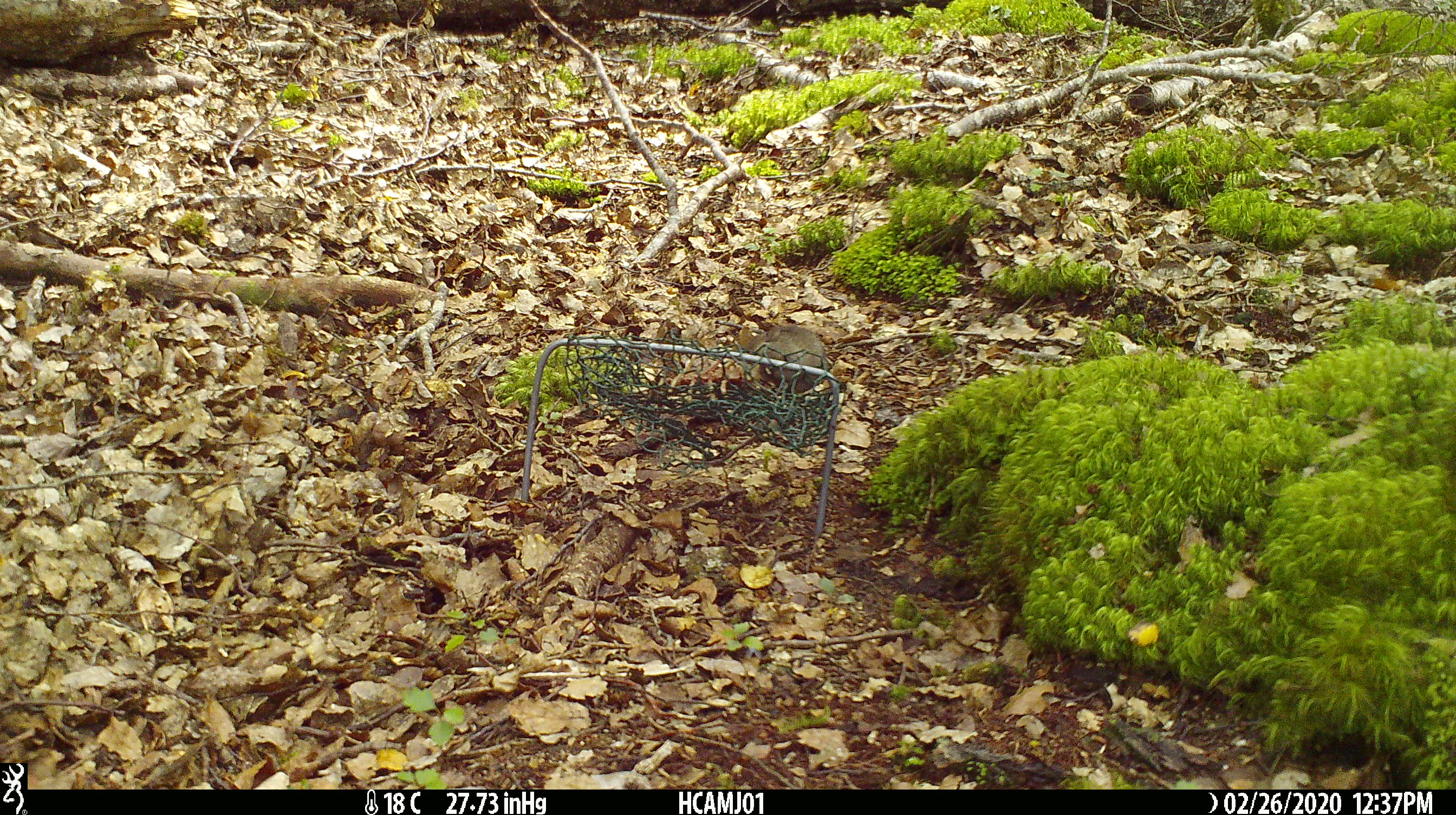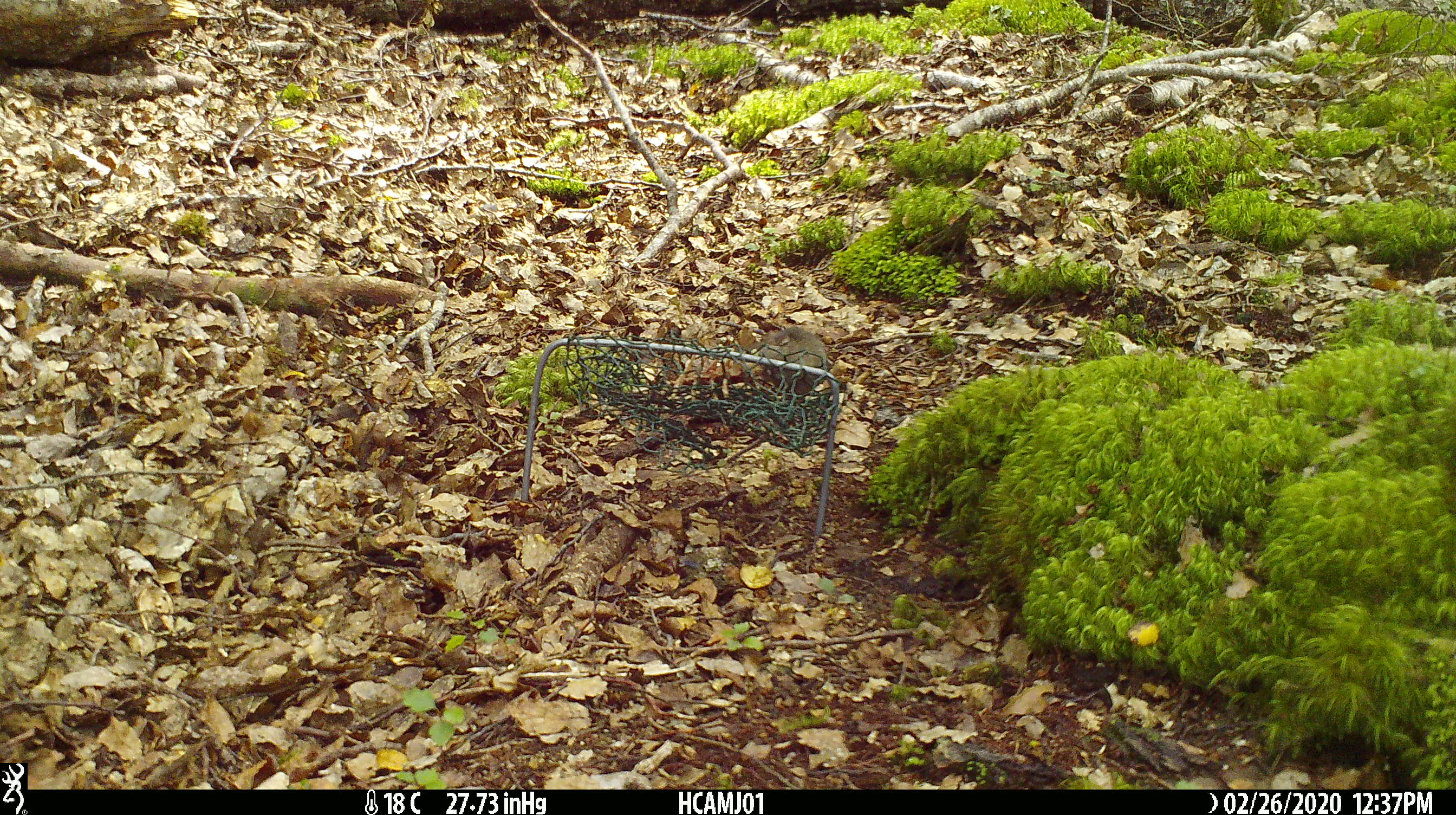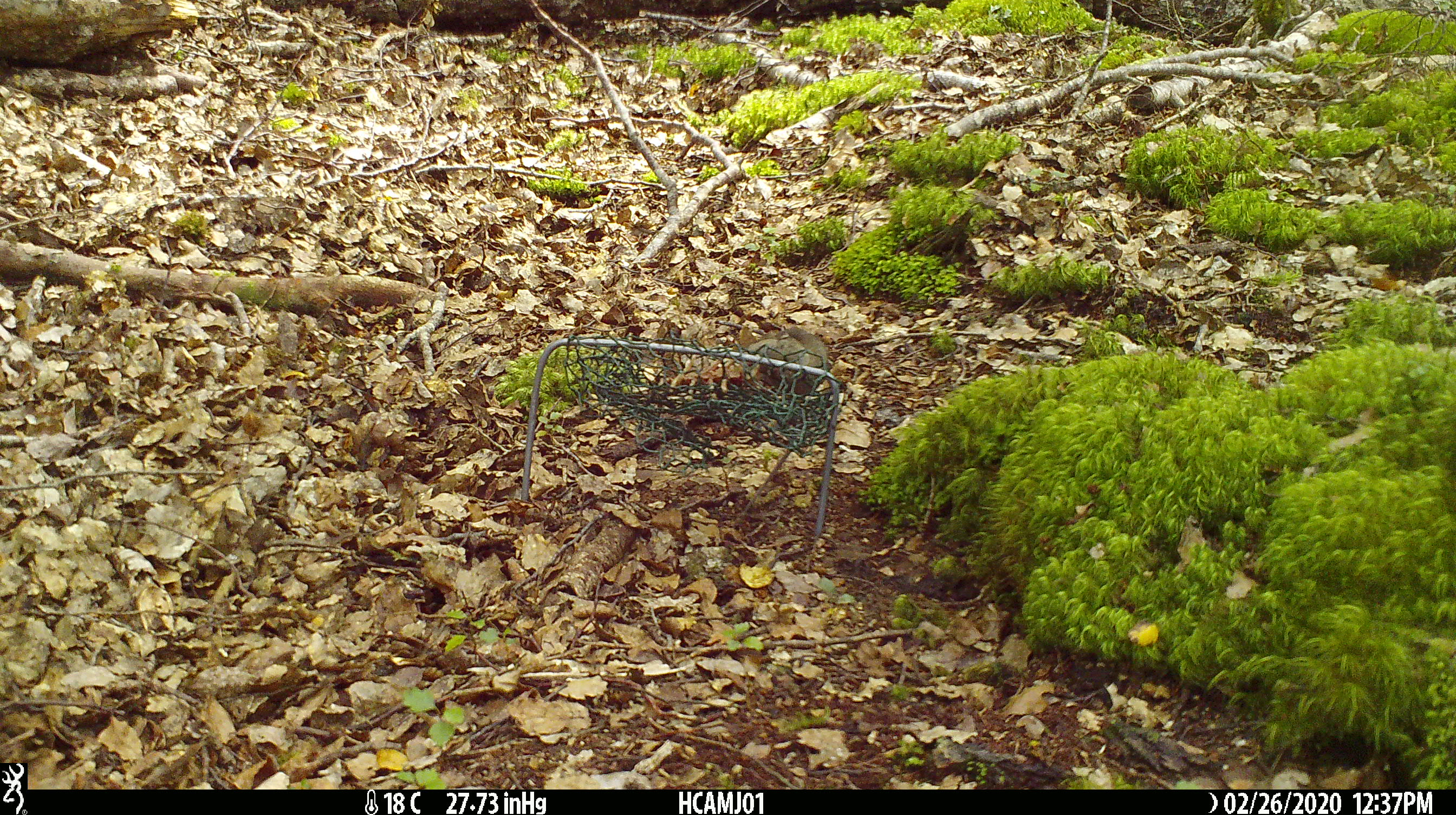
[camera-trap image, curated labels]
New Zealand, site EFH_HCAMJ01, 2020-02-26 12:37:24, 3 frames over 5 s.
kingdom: Animalia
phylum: Chordata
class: Mammalia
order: Rodentia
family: Muridae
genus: Mus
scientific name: Mus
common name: mouse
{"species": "mouse (Mus)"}